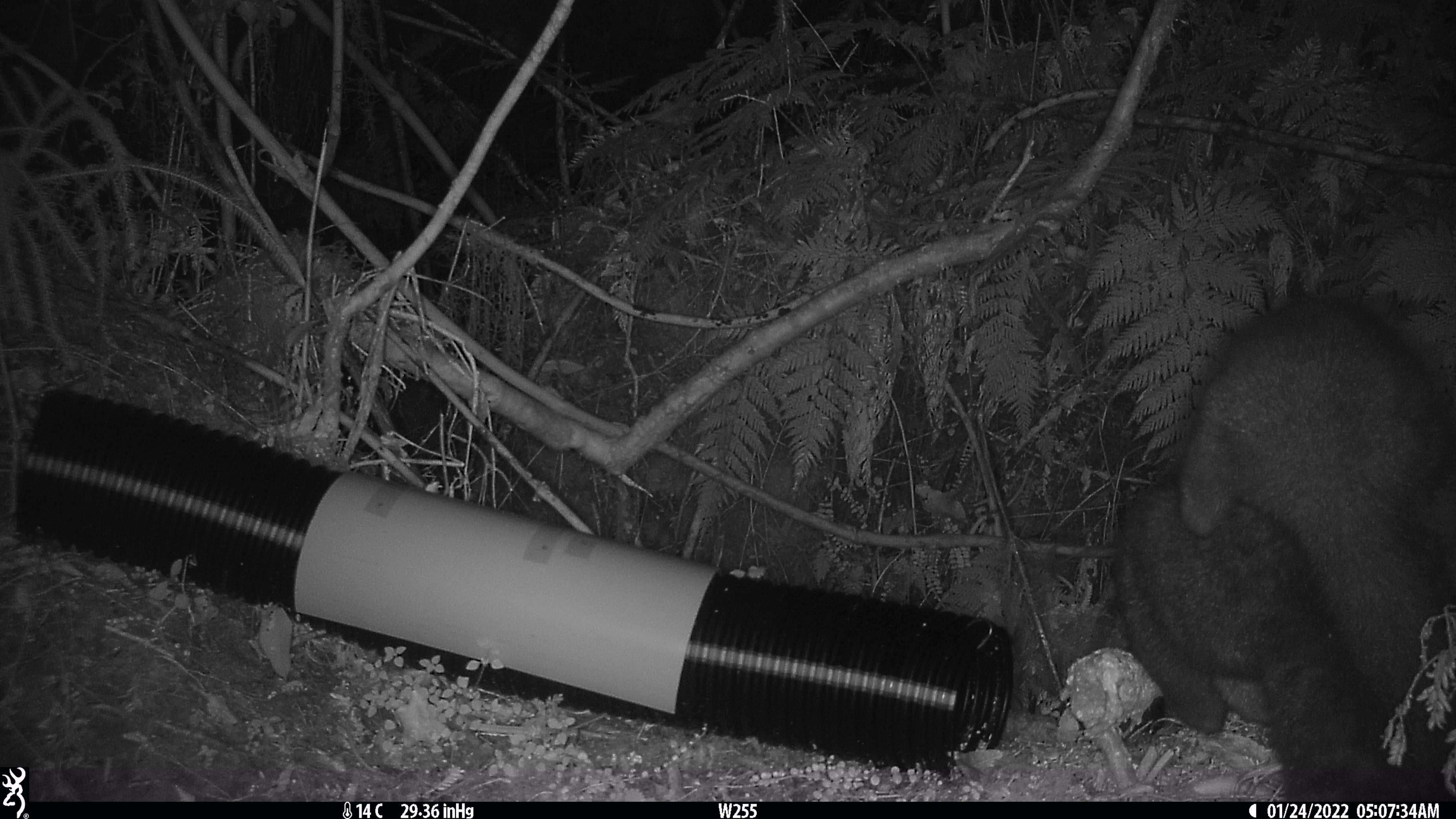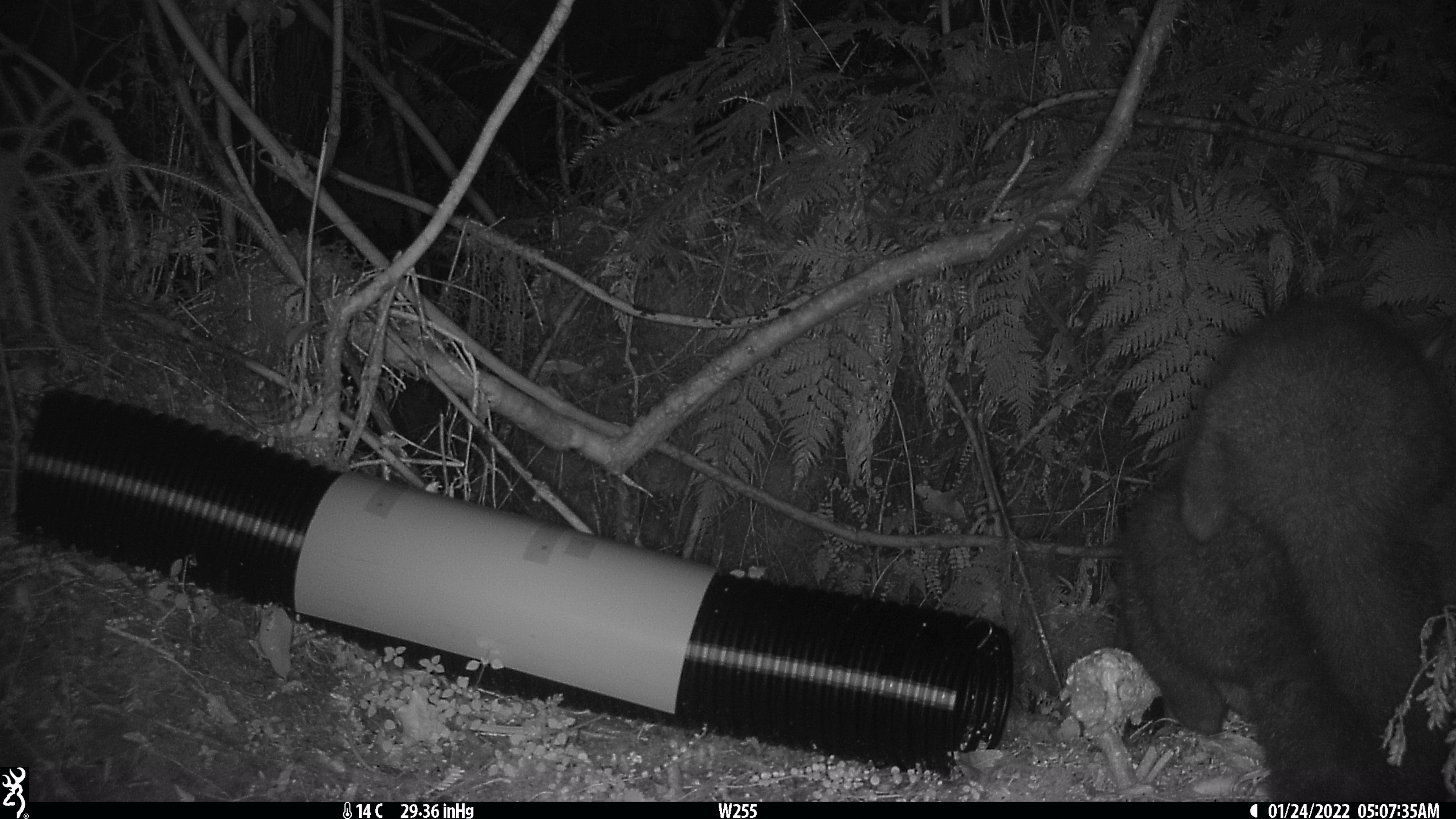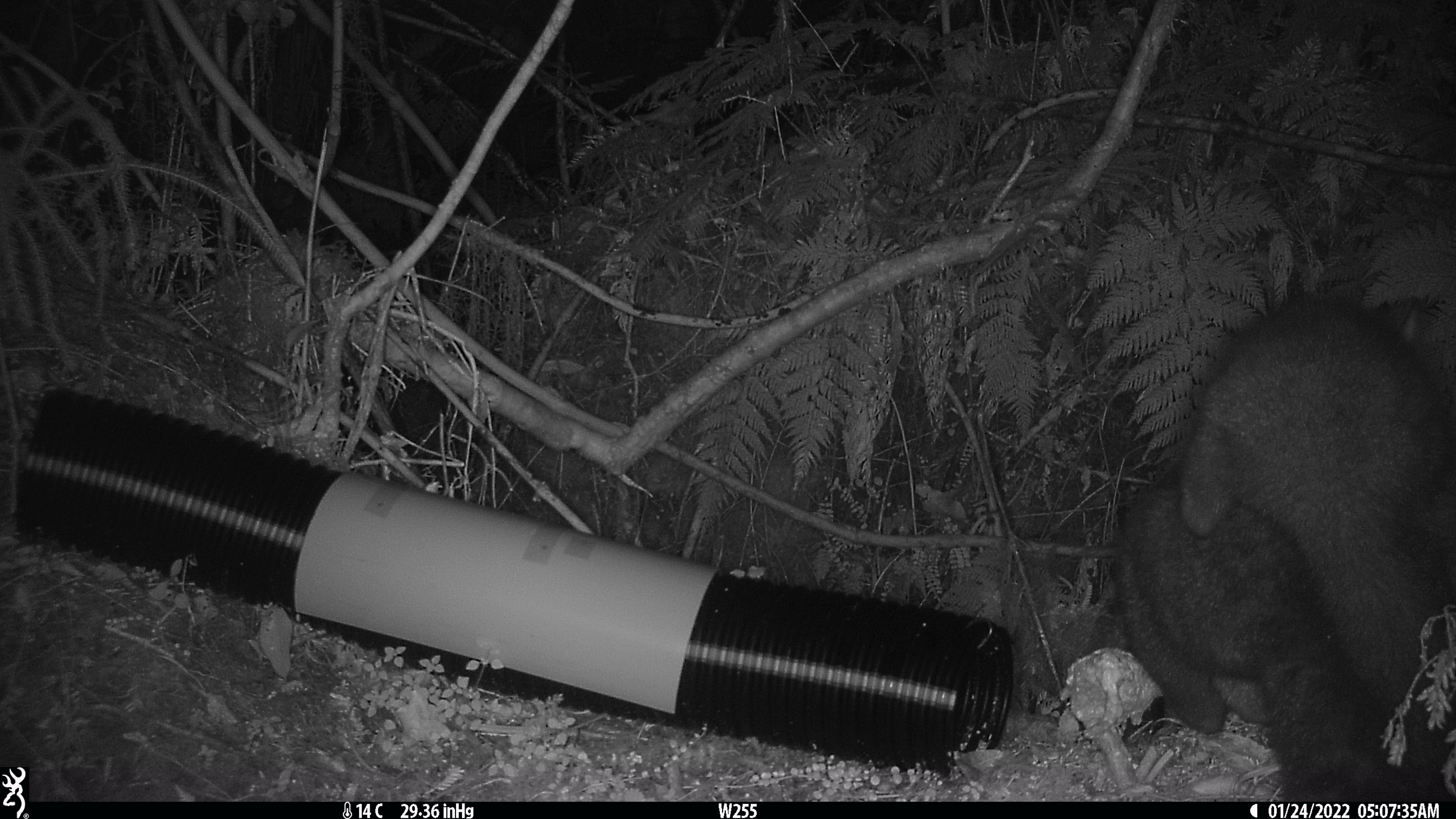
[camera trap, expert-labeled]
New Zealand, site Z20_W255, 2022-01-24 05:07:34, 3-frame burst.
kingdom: Animalia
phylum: Chordata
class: Mammalia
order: Diprotodontia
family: Phalangeridae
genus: Trichosurus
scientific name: Trichosurus vulpecula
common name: common brushtail possum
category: possum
Possum (common brushtail possum) (Trichosurus vulpecula).